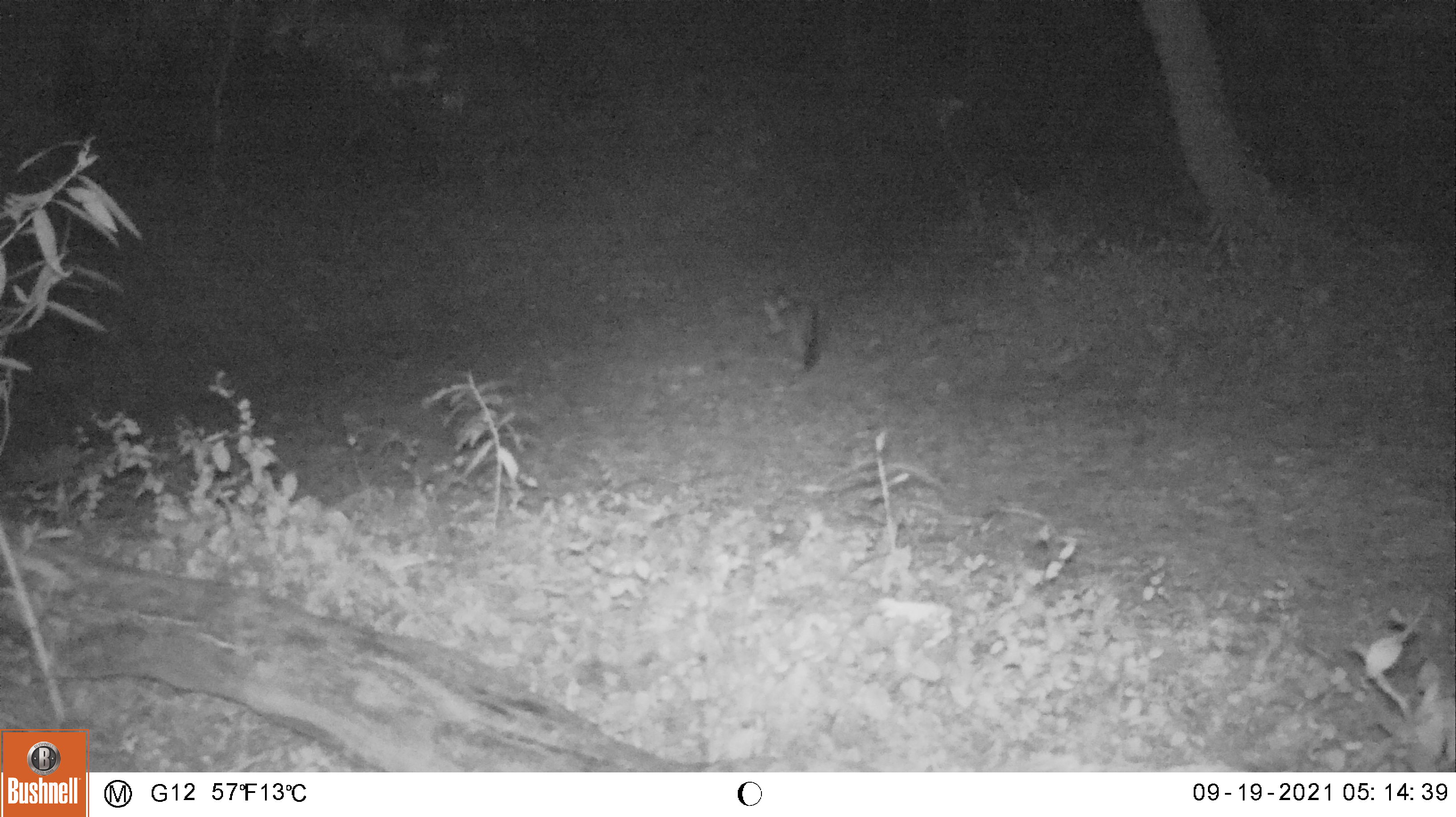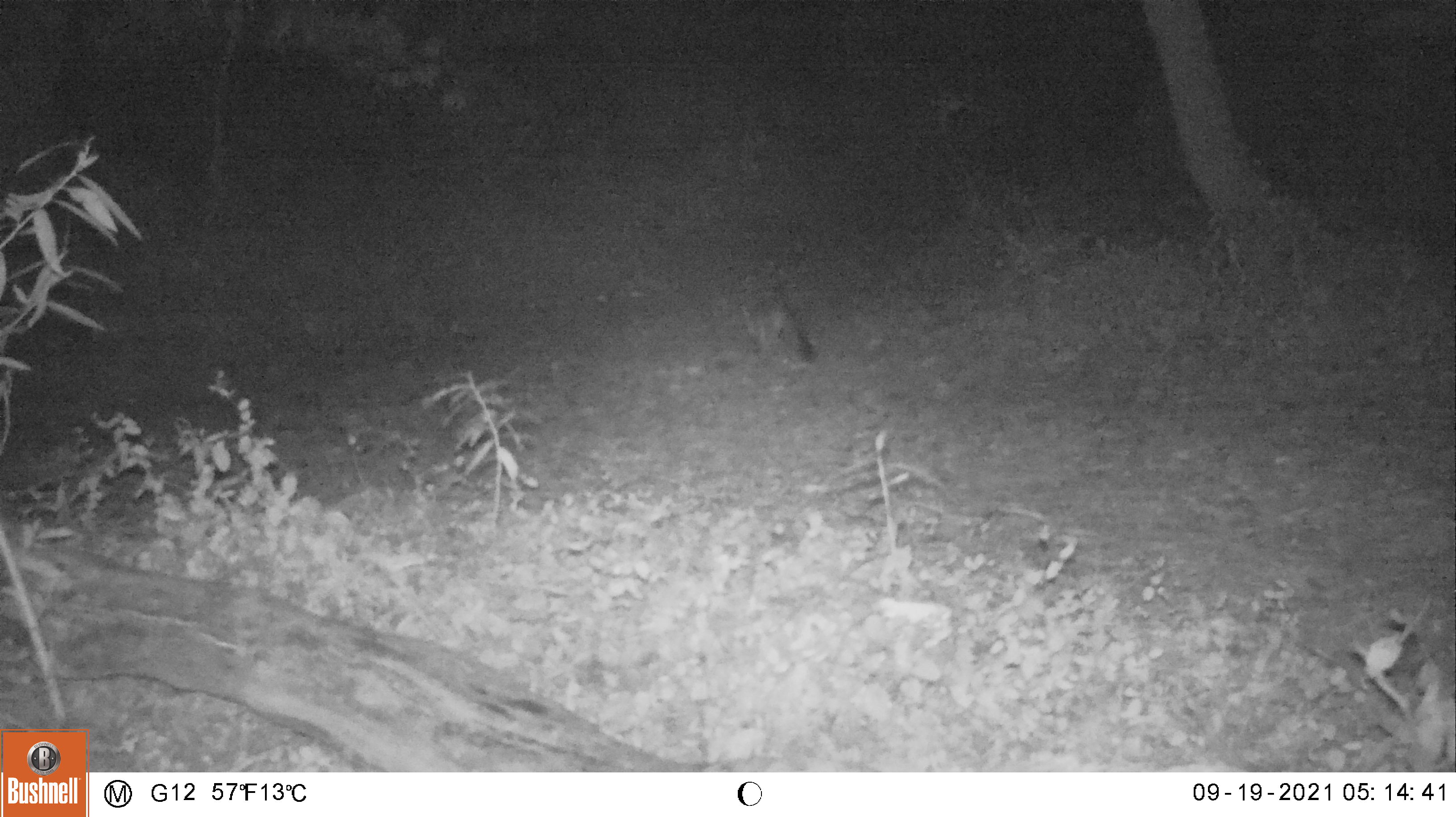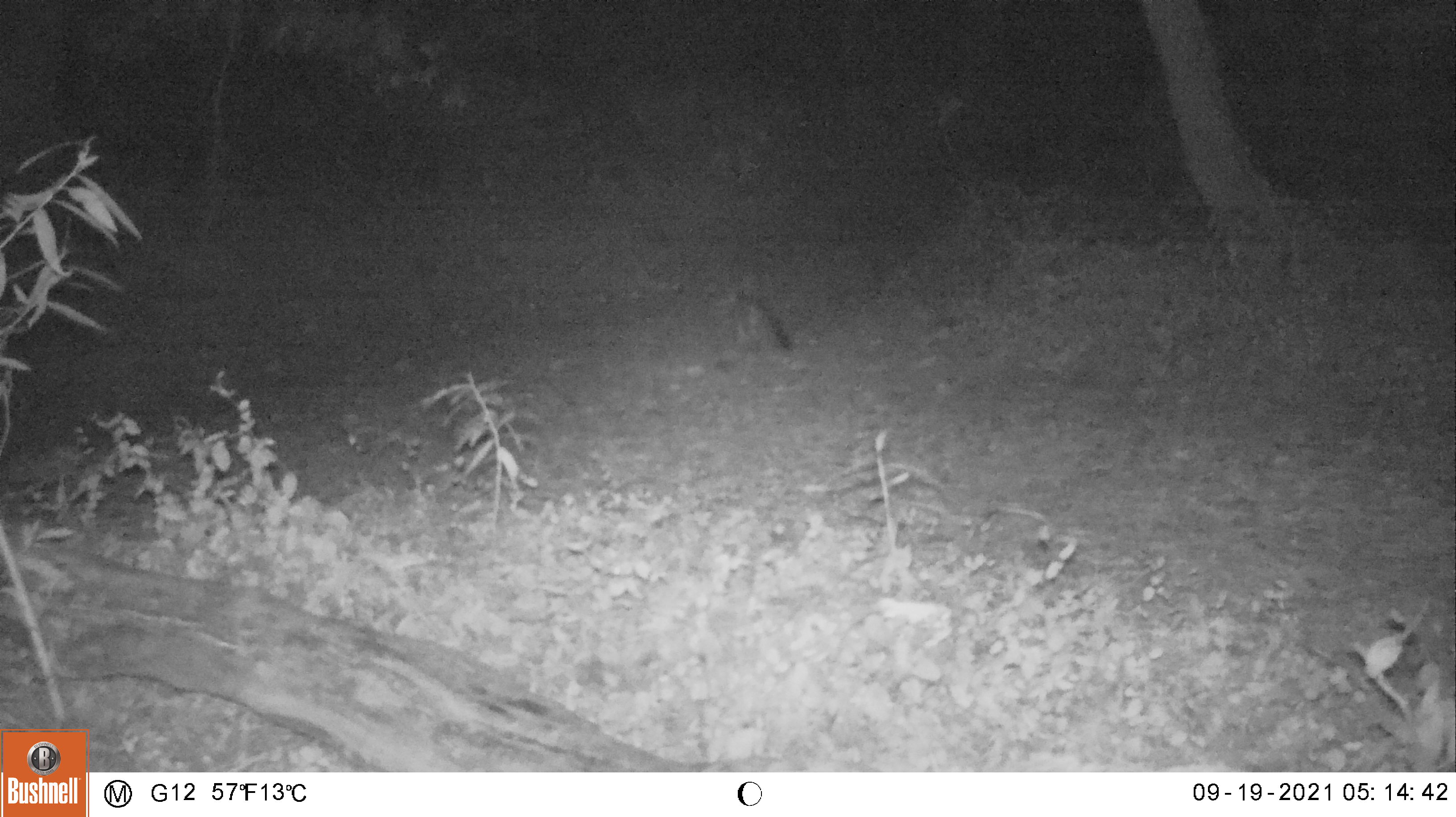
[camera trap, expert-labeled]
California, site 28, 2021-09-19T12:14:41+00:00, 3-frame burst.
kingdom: Animalia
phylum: Chordata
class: Mammalia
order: Carnivora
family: Canidae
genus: Urocyon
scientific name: Urocyon cinereoargenteus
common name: gray fox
Gray fox (Urocyon cinereoargenteus).